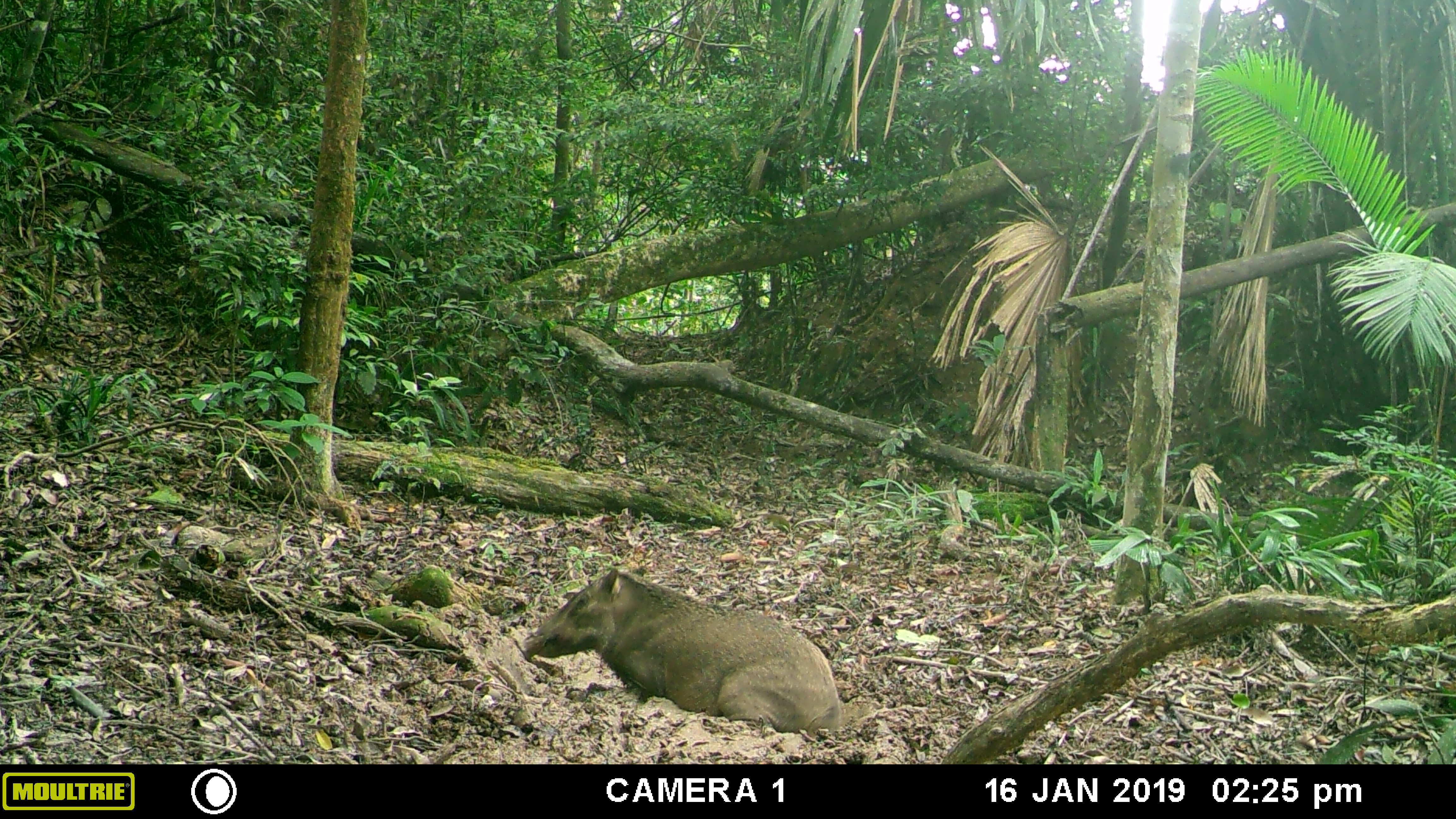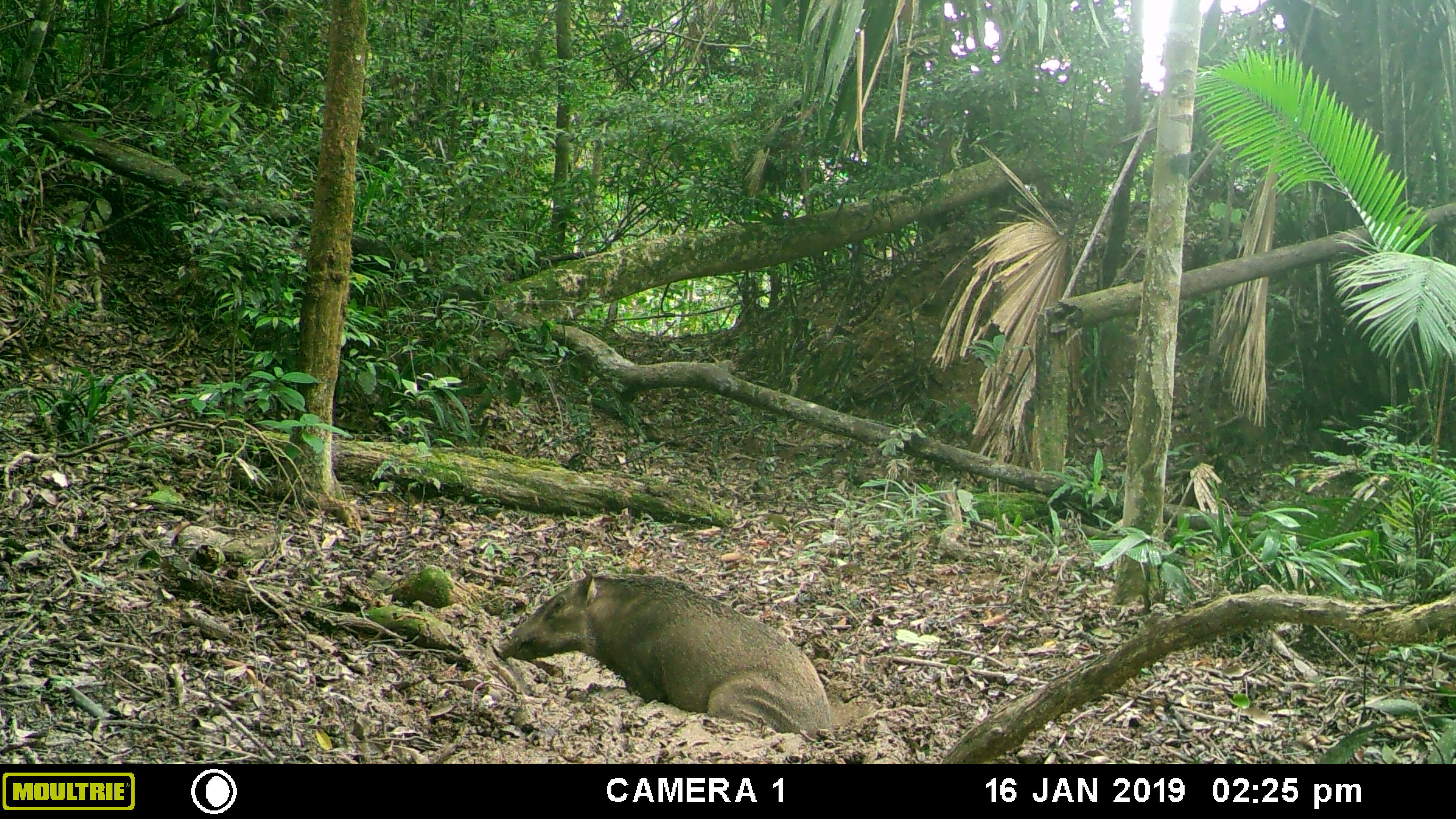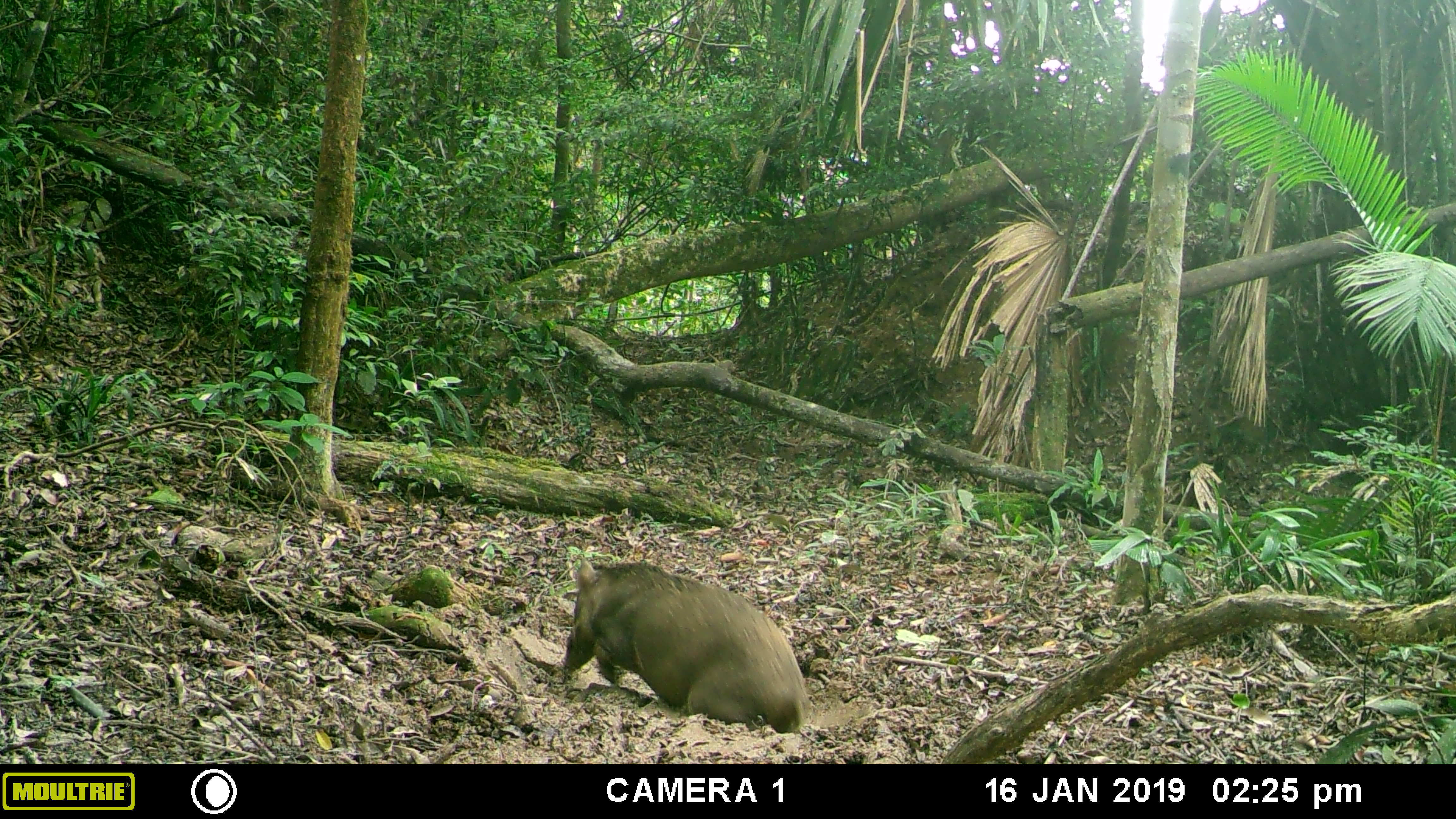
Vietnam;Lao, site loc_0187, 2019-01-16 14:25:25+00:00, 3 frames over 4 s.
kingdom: Animalia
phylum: Chordata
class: Mammalia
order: Artiodactyla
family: Suidae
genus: Sus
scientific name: Sus scrofa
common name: eurasian wild pig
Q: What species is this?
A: Eurasian wild pig (Sus scrofa).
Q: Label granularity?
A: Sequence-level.